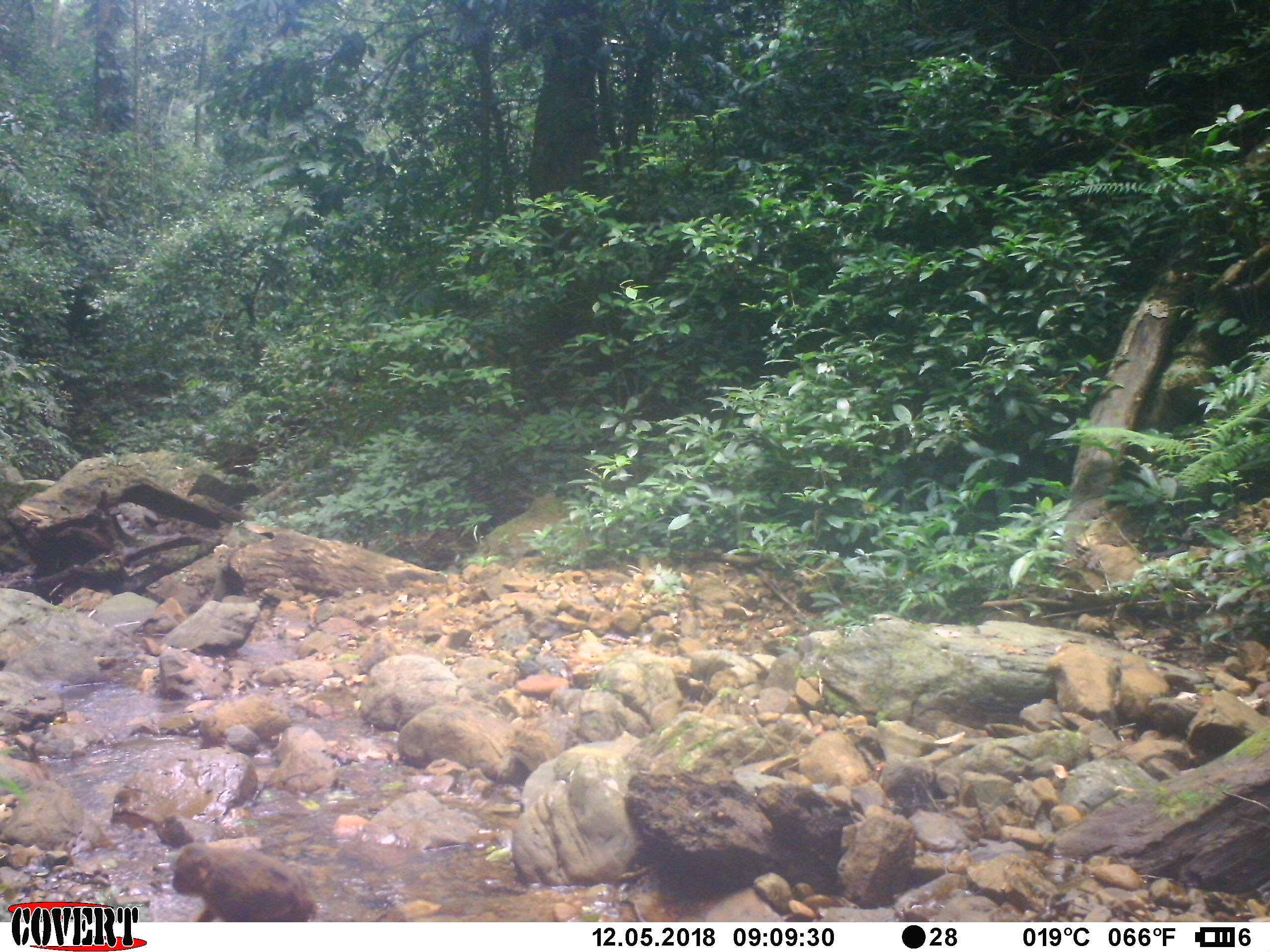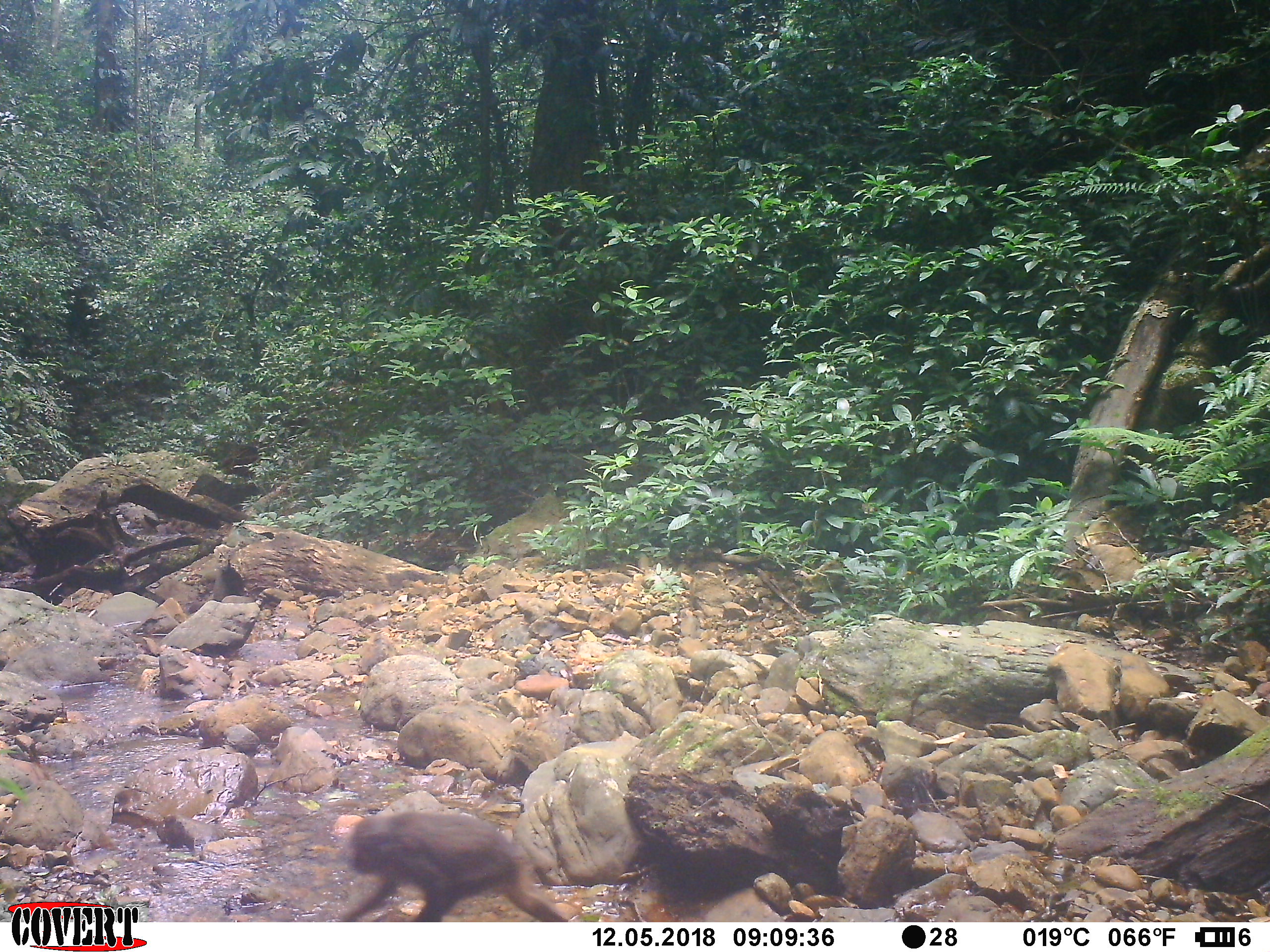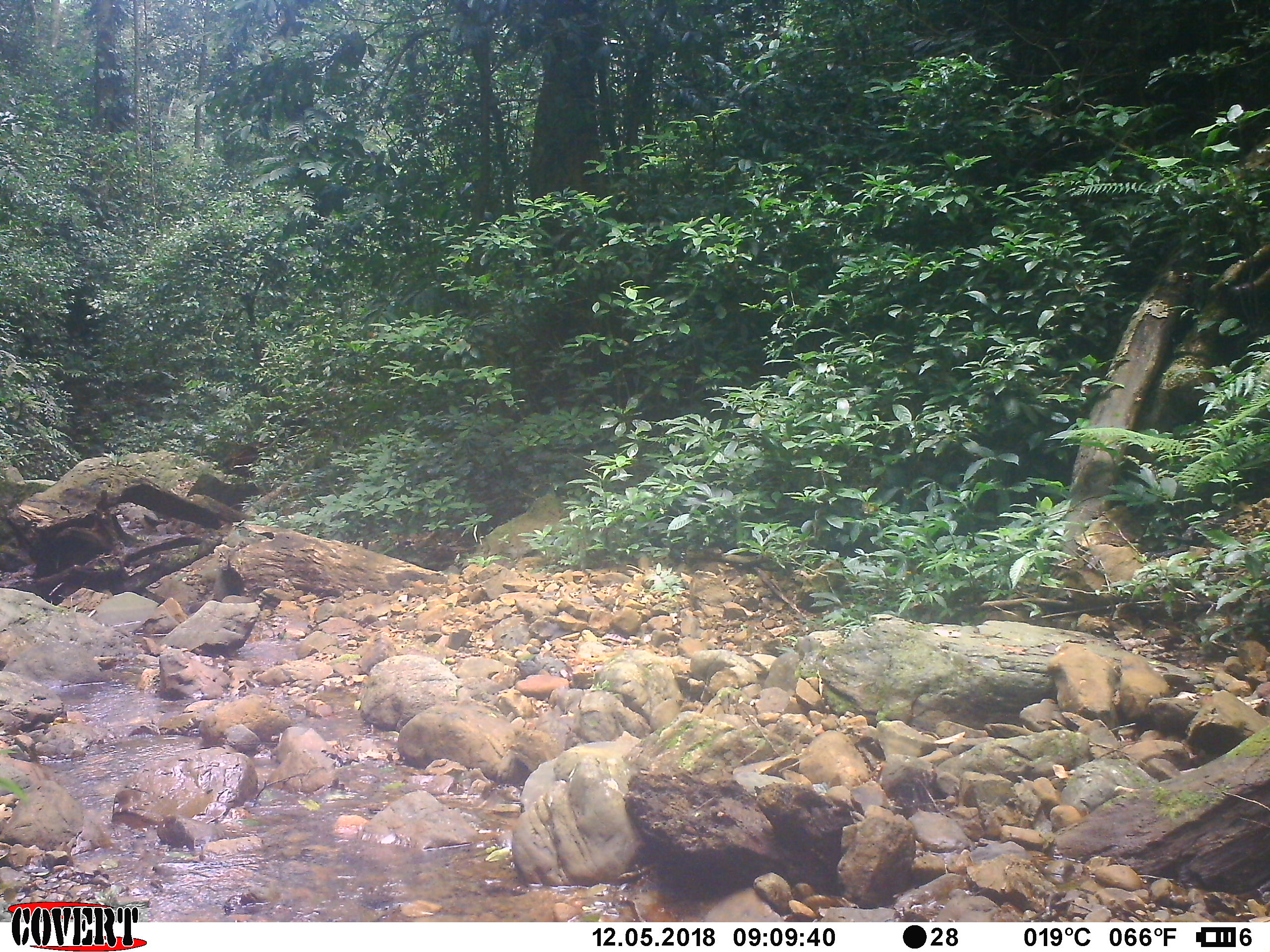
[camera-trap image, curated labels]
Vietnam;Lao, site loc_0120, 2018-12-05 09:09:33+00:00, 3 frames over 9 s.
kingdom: Animalia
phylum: Chordata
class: Mammalia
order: Primates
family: Cercopithecidae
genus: Macaca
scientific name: Macaca arctoides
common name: stump-tailed macaque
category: stump tailed macaque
Stump tailed macaque (stump-tailed macaque) (Macaca arctoides). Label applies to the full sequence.